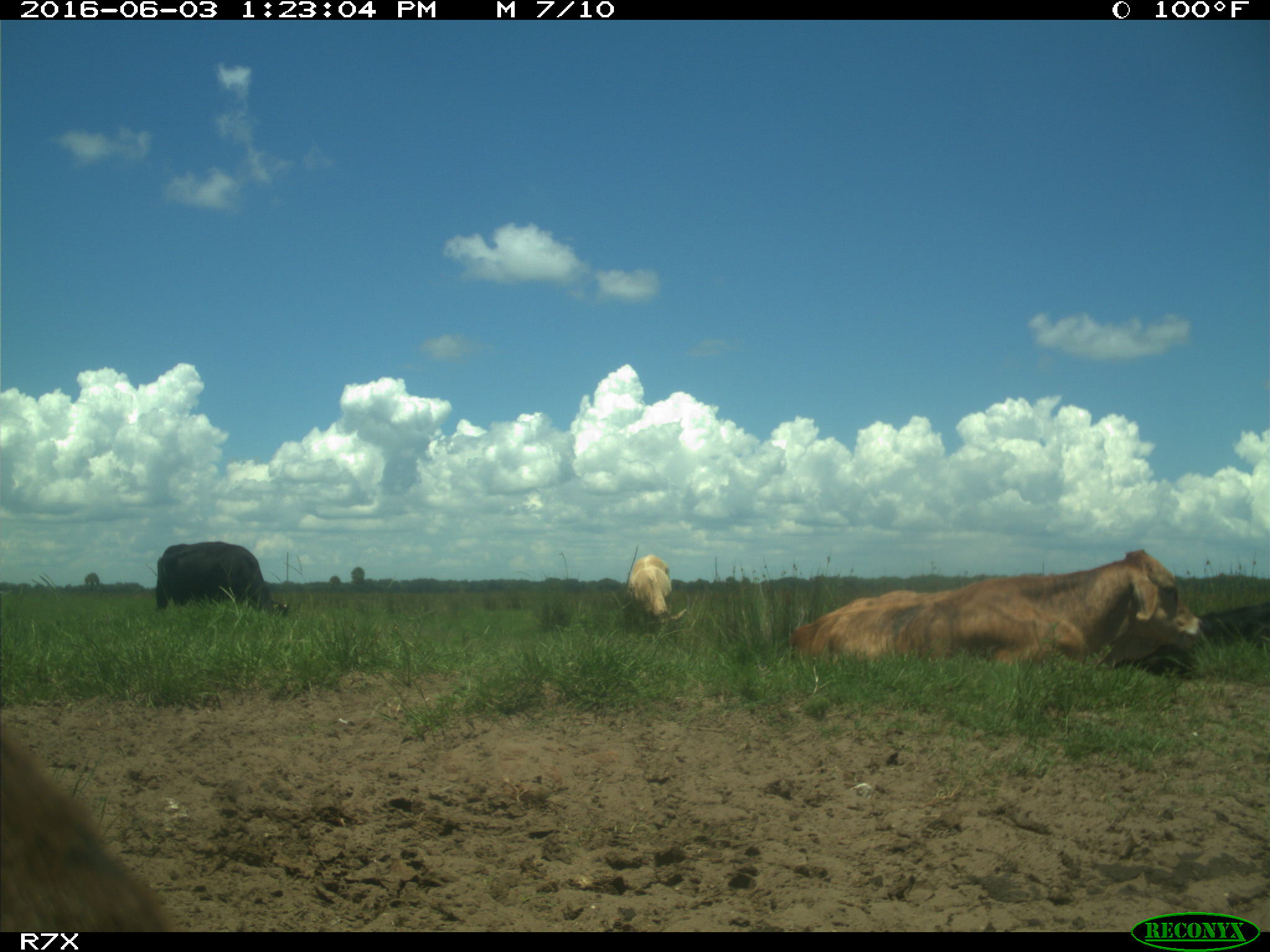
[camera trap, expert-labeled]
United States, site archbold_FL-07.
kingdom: Animalia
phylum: Chordata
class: Mammalia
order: Artiodactyla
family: Bovidae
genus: Bos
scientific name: Bos taurus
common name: domestic cow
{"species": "Bos taurus (domestic cow)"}